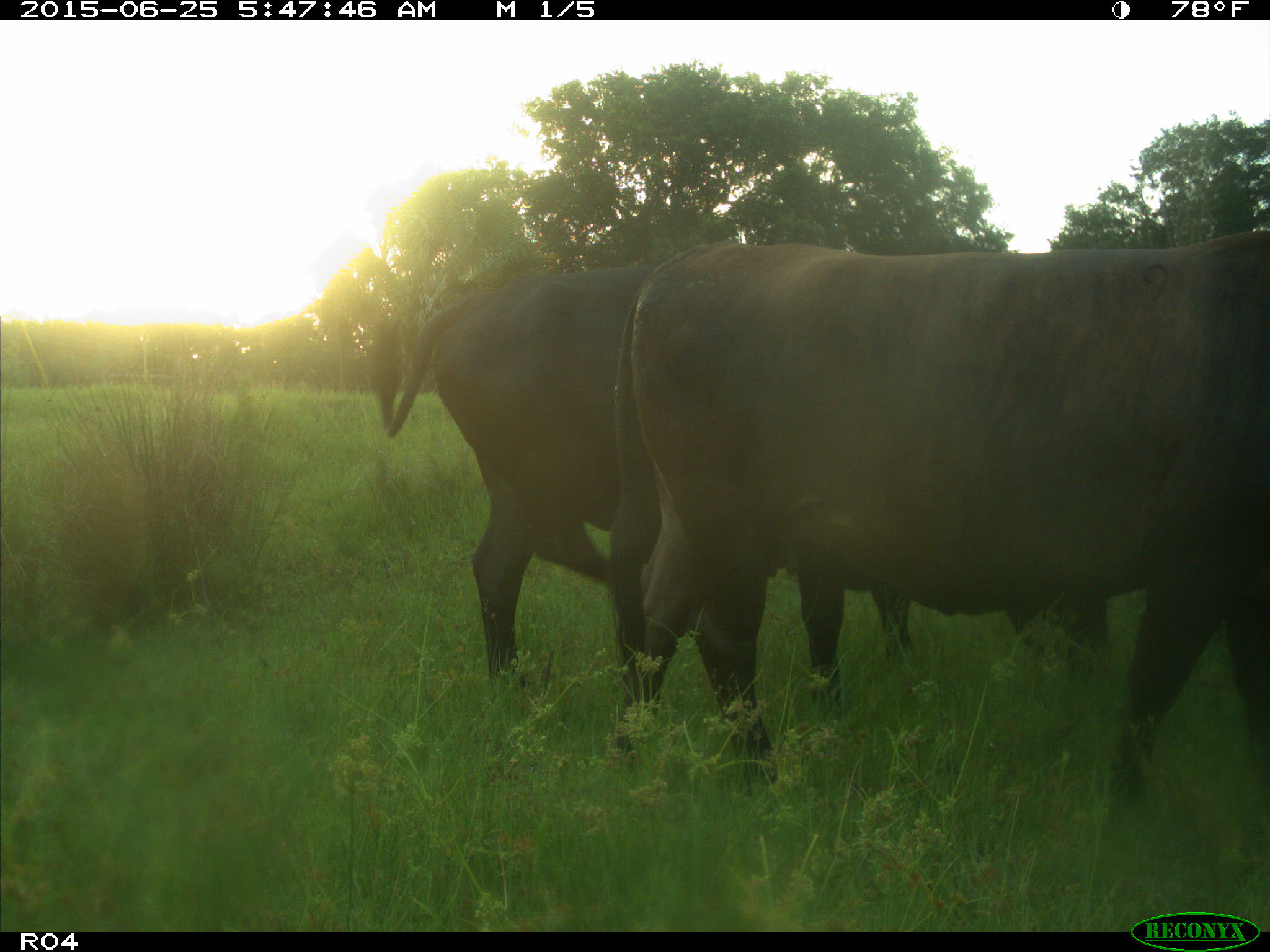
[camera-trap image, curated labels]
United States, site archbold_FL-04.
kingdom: Animalia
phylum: Chordata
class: Mammalia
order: Artiodactyla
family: Bovidae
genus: Bos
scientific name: Bos taurus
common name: domestic cow